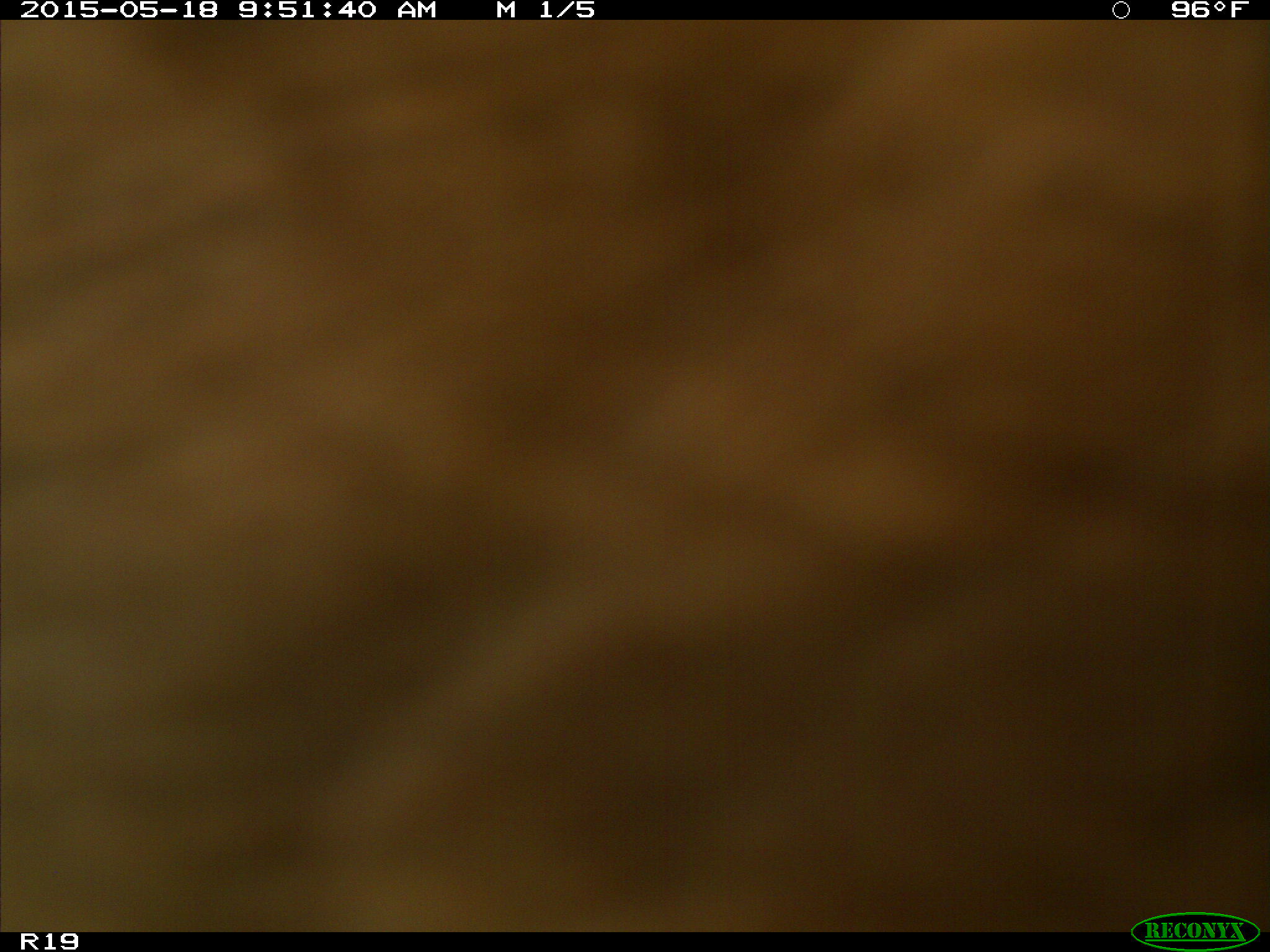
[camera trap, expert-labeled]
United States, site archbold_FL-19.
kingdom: Animalia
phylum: Chordata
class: Mammalia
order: Artiodactyla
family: Bovidae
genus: Bos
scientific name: Bos taurus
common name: domestic cow